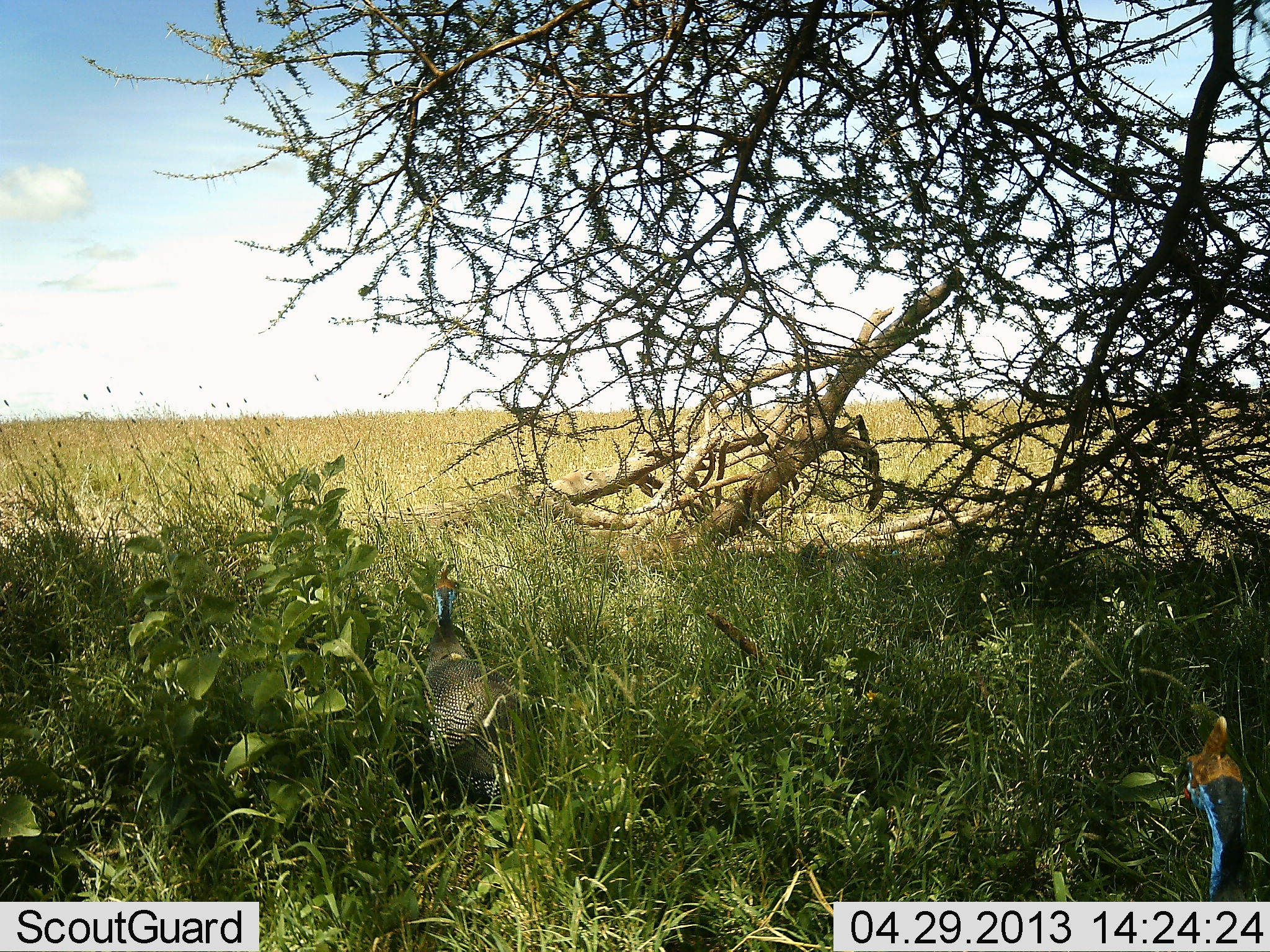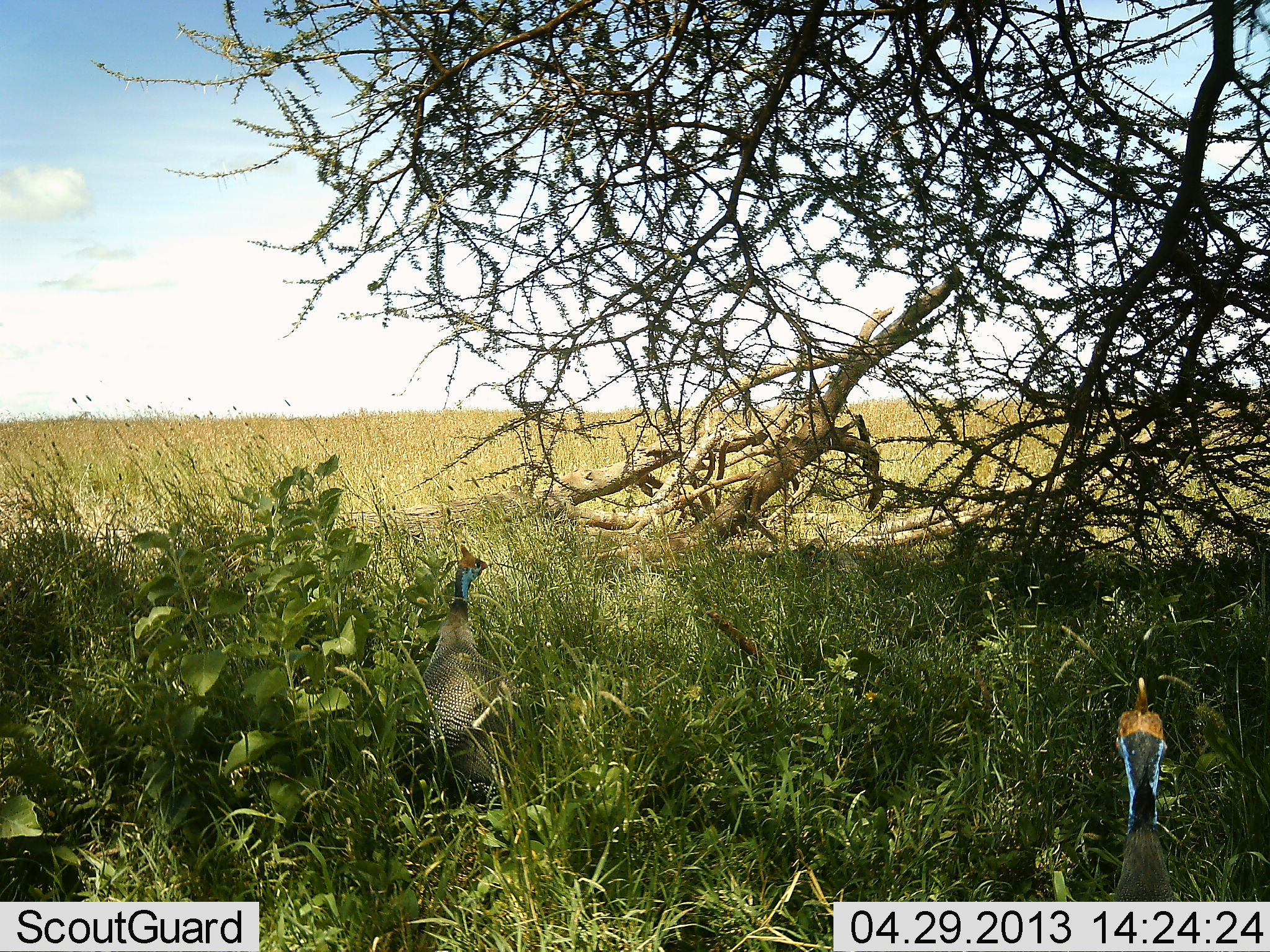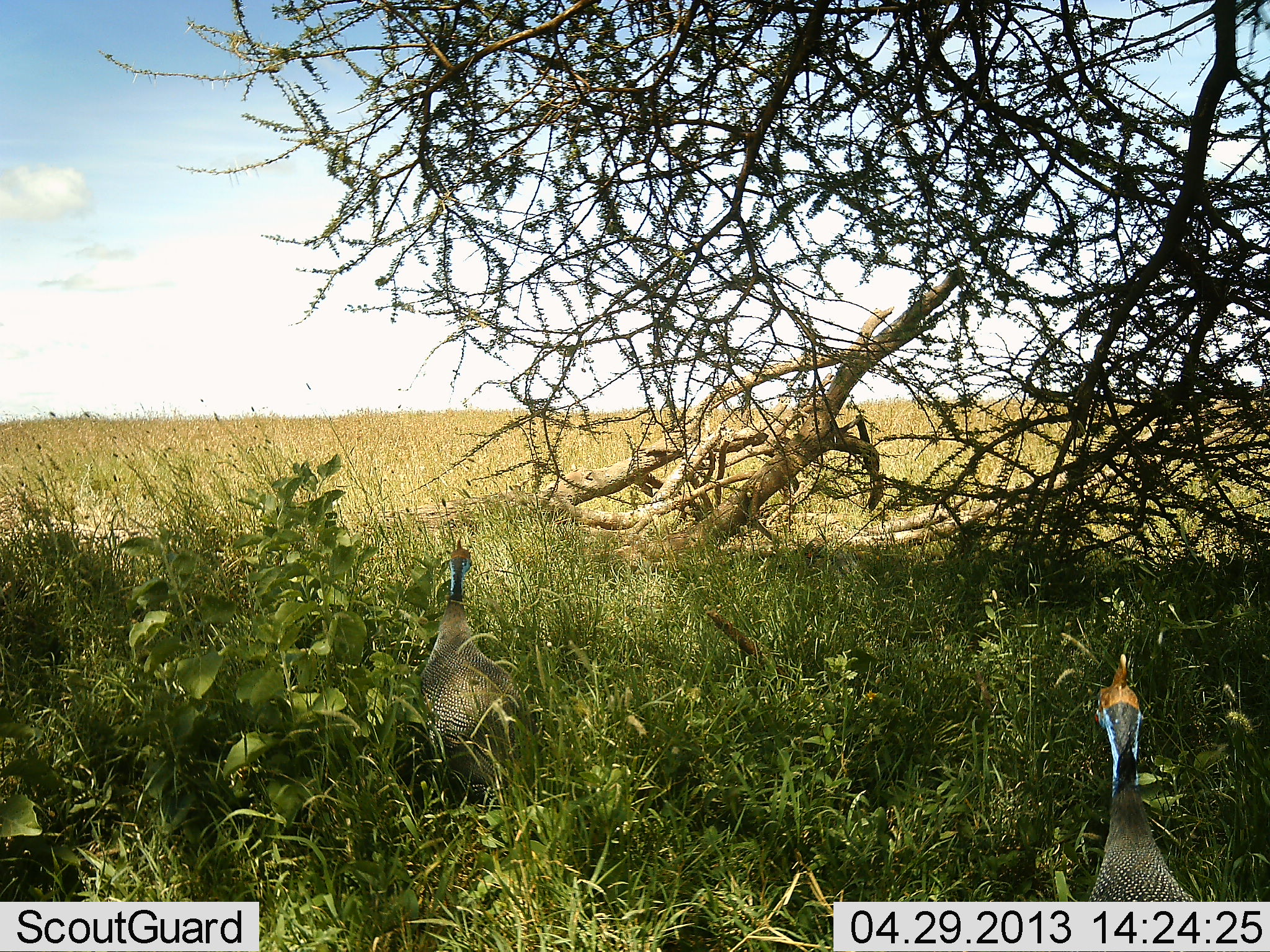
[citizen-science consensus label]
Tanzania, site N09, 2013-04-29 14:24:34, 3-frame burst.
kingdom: Animalia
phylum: Chordata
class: Aves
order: Galliformes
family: Numididae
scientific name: Numididae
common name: guinea fowl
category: guineafowl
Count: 2.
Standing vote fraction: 64%.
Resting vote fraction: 0%.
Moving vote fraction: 43%.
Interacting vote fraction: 0%.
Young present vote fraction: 0%.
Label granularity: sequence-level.